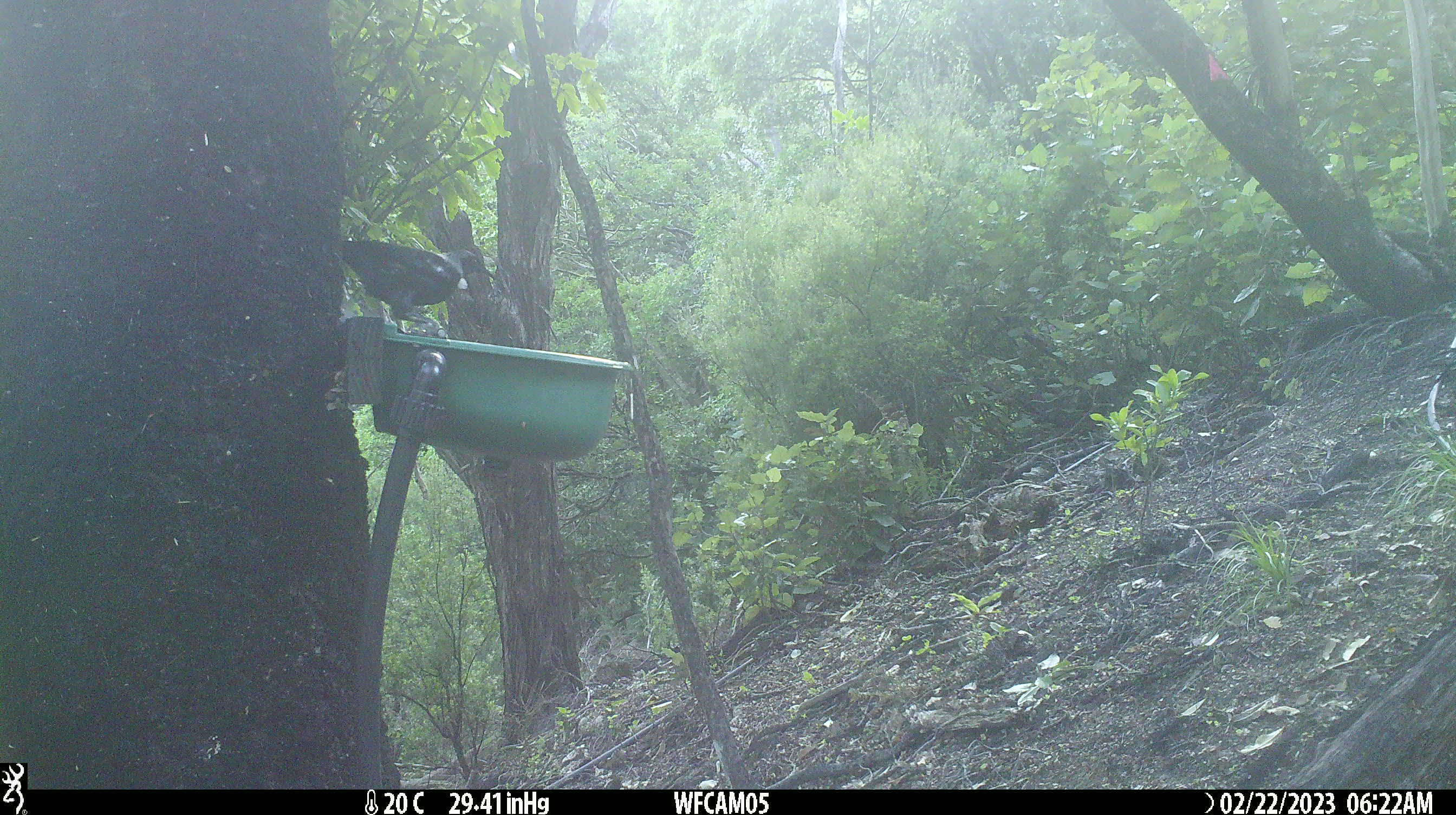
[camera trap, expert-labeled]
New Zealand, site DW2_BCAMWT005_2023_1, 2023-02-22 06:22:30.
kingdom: Animalia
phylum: Chordata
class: Aves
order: Passeriformes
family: Meliphagidae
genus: Prosthemadera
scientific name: Prosthemadera novaeseelandiae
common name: tui